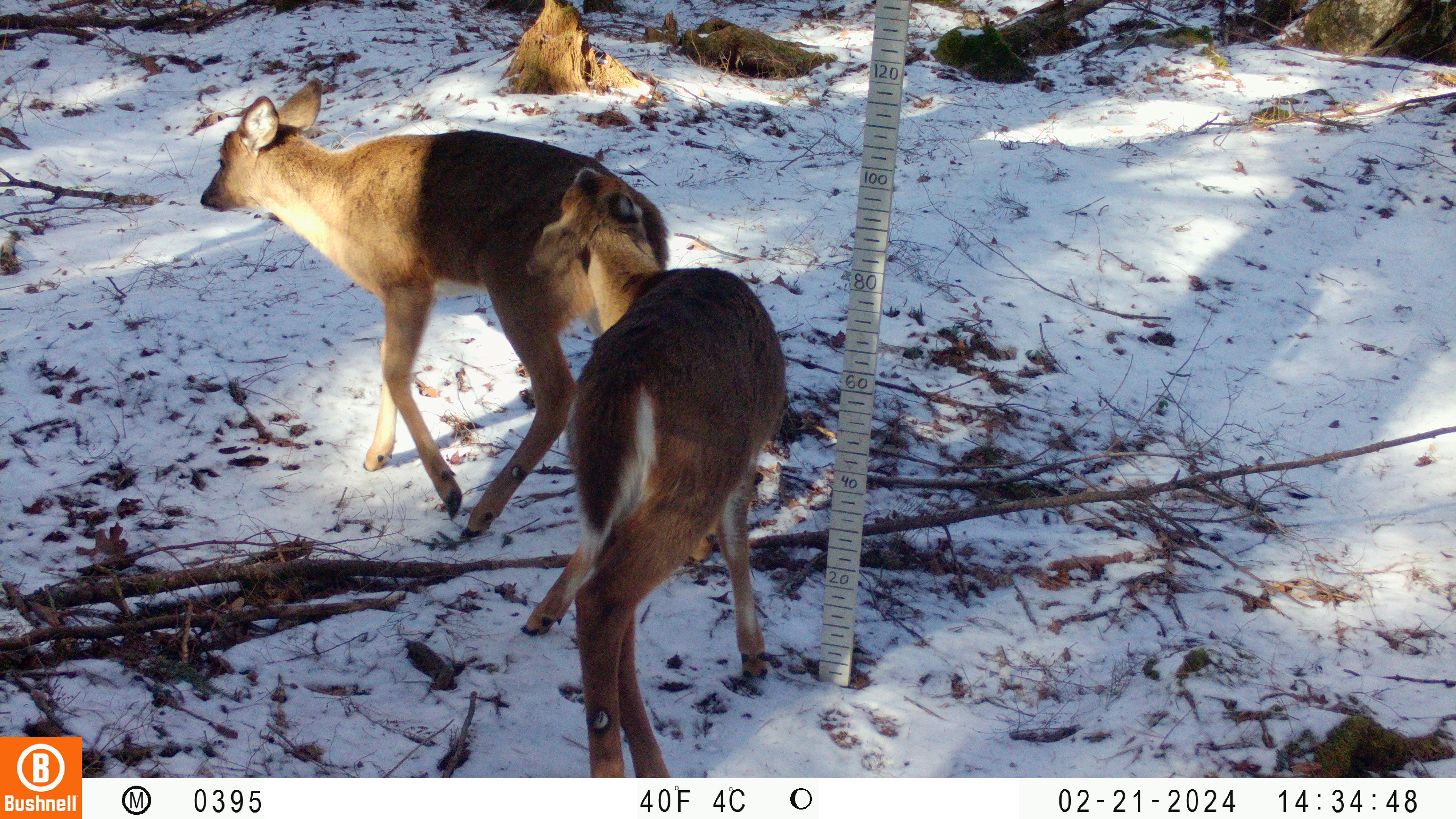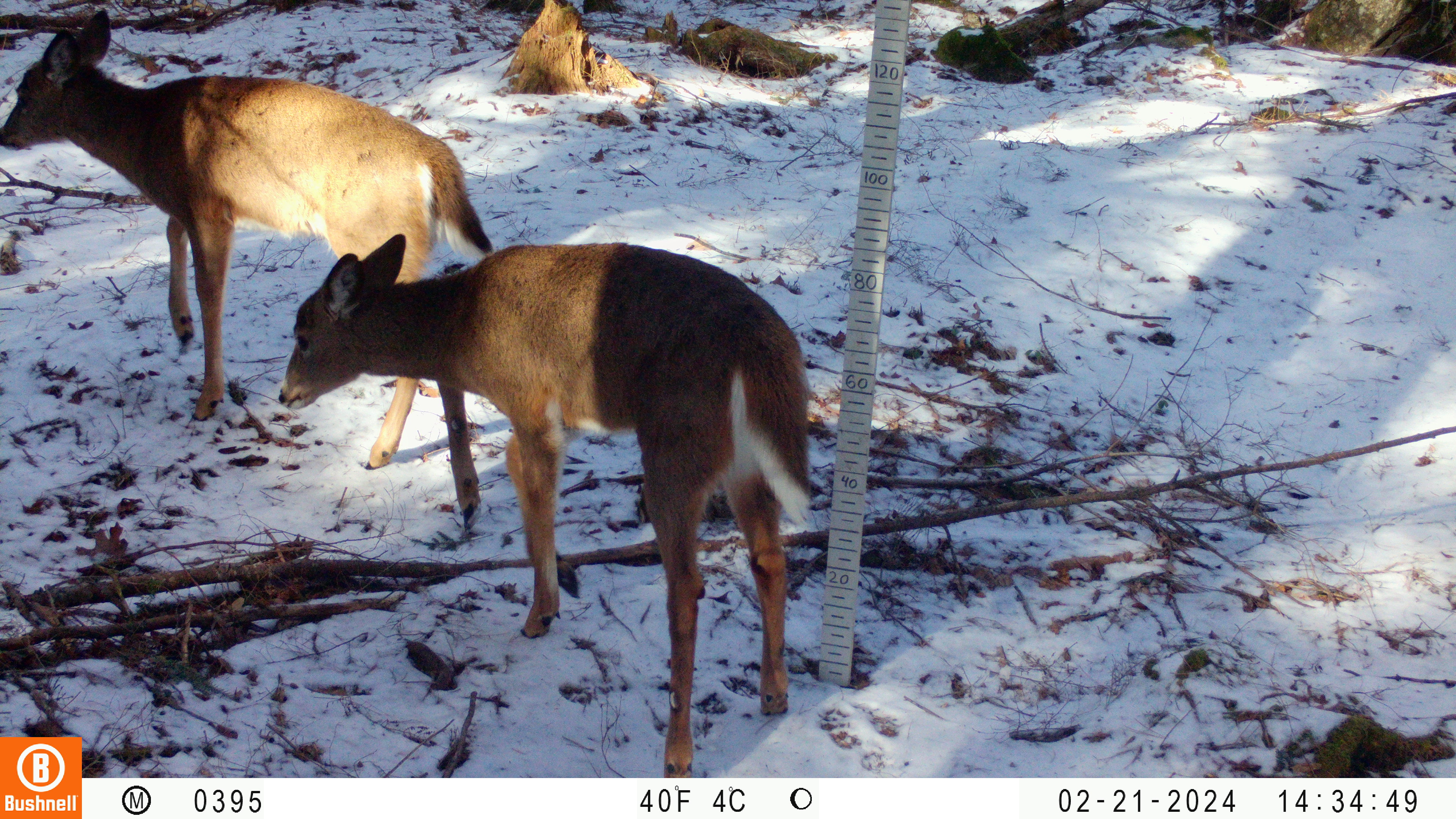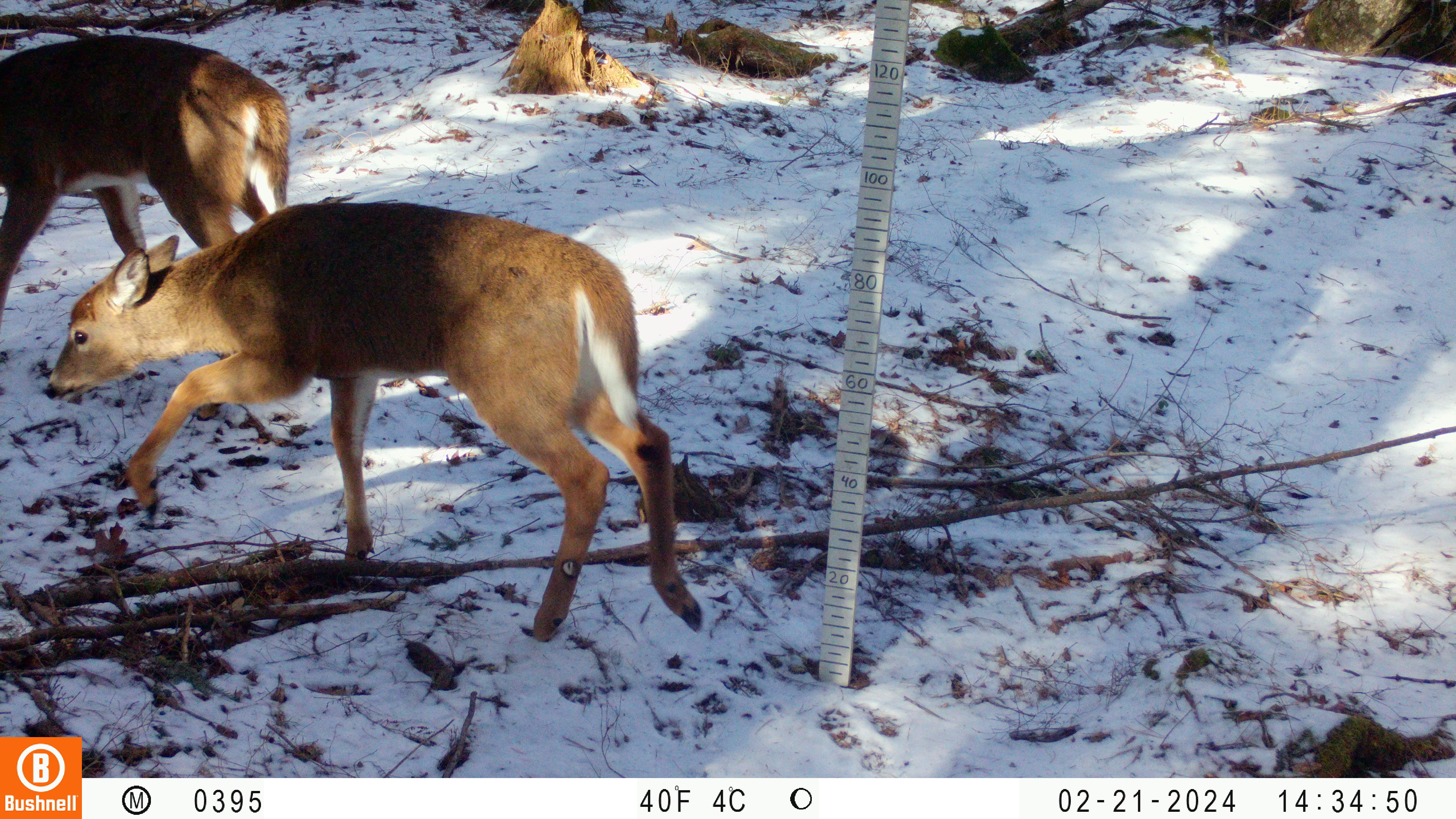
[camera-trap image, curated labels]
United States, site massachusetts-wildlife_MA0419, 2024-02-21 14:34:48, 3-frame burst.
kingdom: Animalia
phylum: Chordata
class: Mammalia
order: Artiodactyla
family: Cervidae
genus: Odocoileus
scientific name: Odocoileus virginianus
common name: white-tailed deer